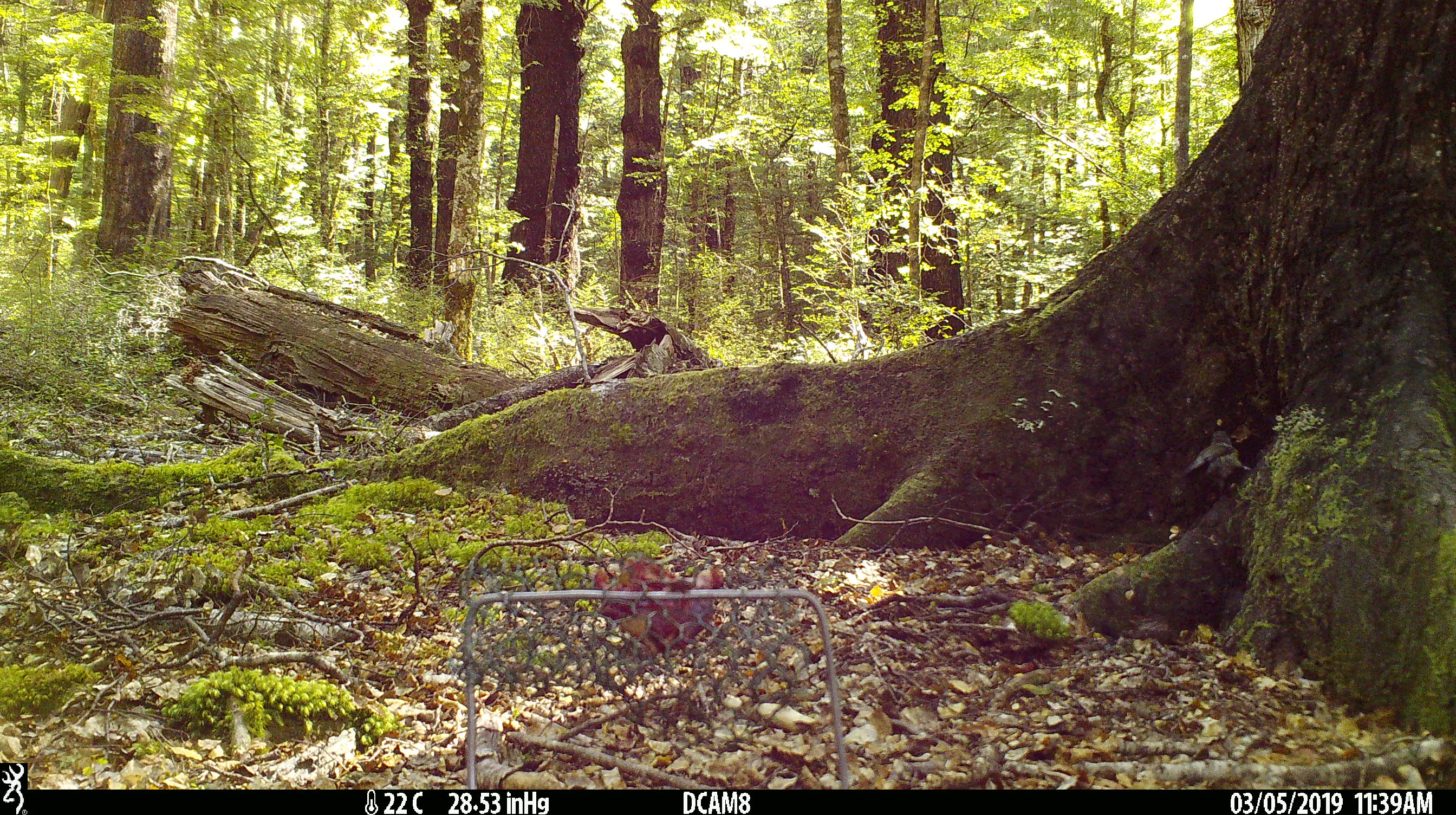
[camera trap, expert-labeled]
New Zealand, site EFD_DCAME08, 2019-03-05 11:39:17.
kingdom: Animalia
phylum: Chordata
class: Aves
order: Passeriformes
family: Acanthisittidae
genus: Acanthisitta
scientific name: Acanthisitta chloris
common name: rifleman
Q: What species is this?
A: Rifleman (Acanthisitta chloris).